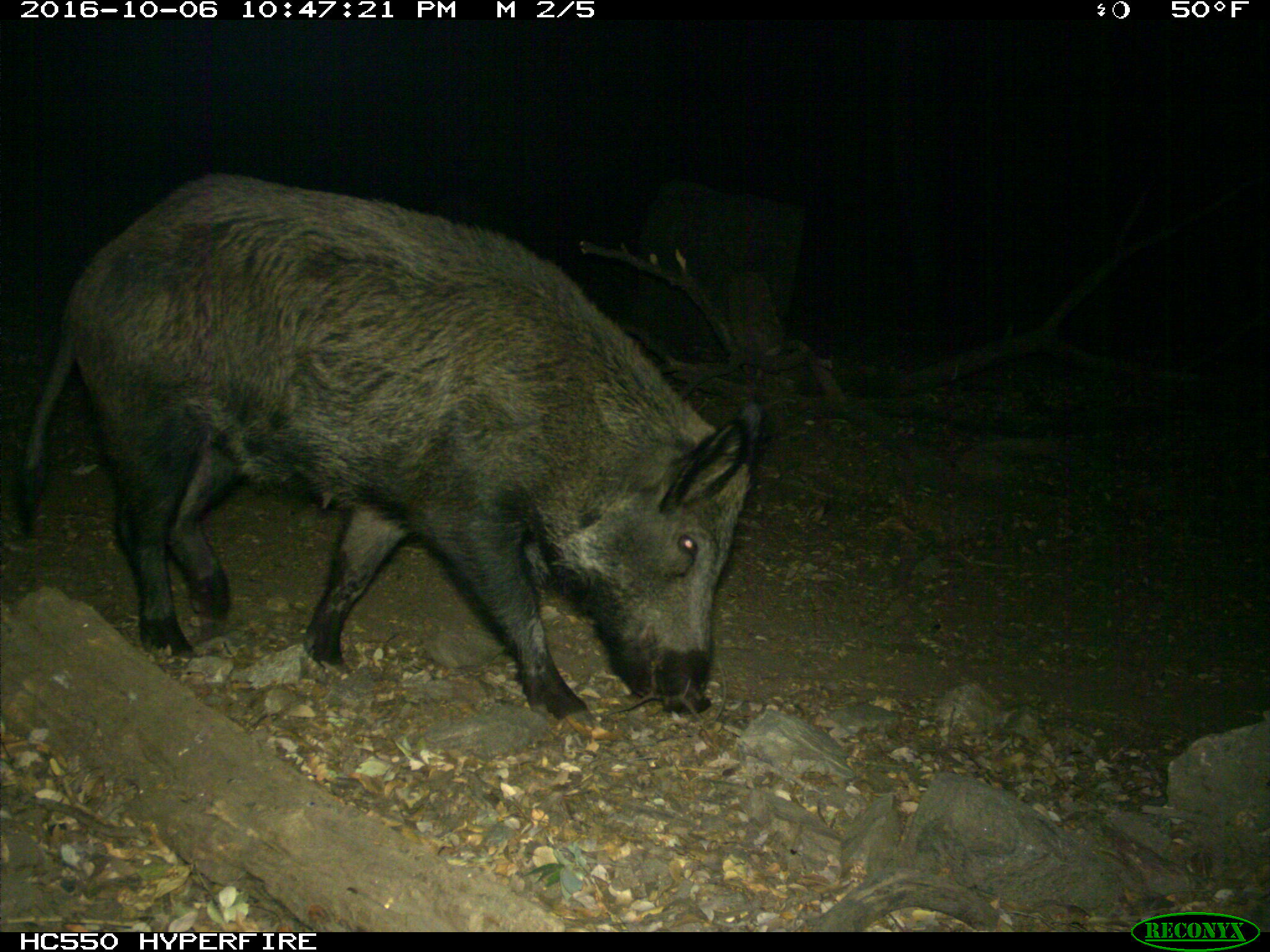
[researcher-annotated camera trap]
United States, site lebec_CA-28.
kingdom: Animalia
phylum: Chordata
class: Mammalia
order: Artiodactyla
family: Suidae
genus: Sus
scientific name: Sus scrofa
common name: wild boar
Sus scrofa (wild boar).